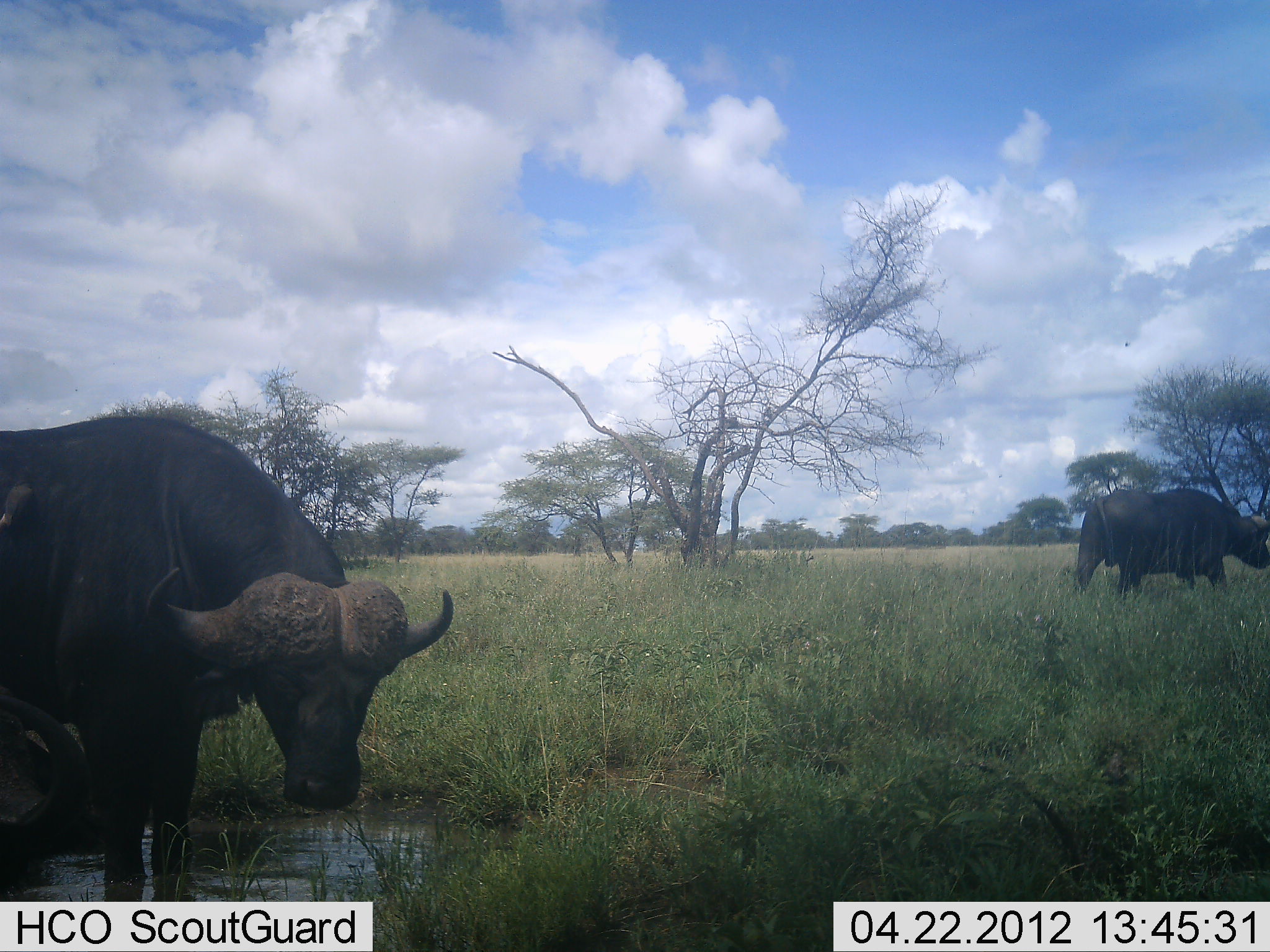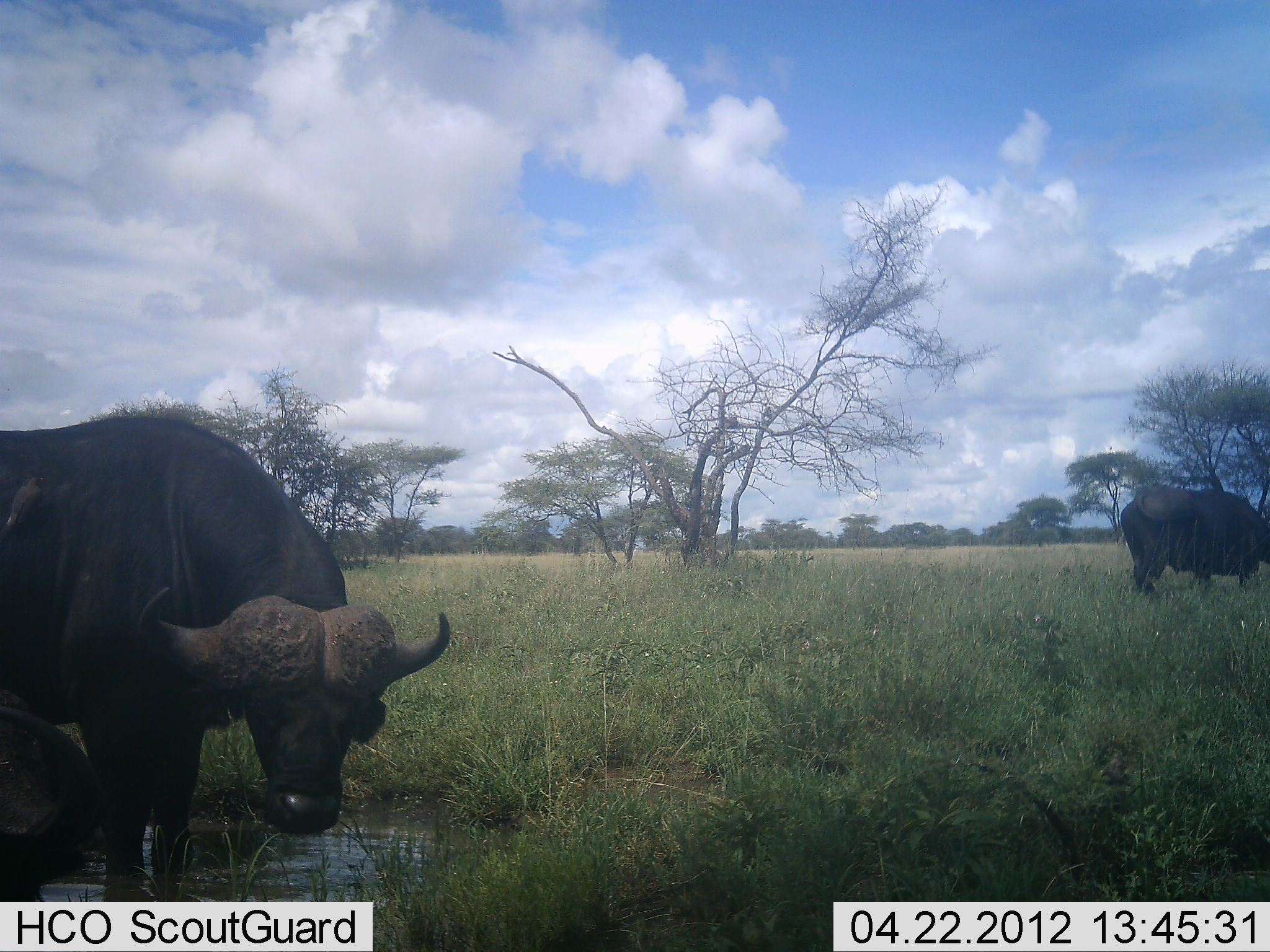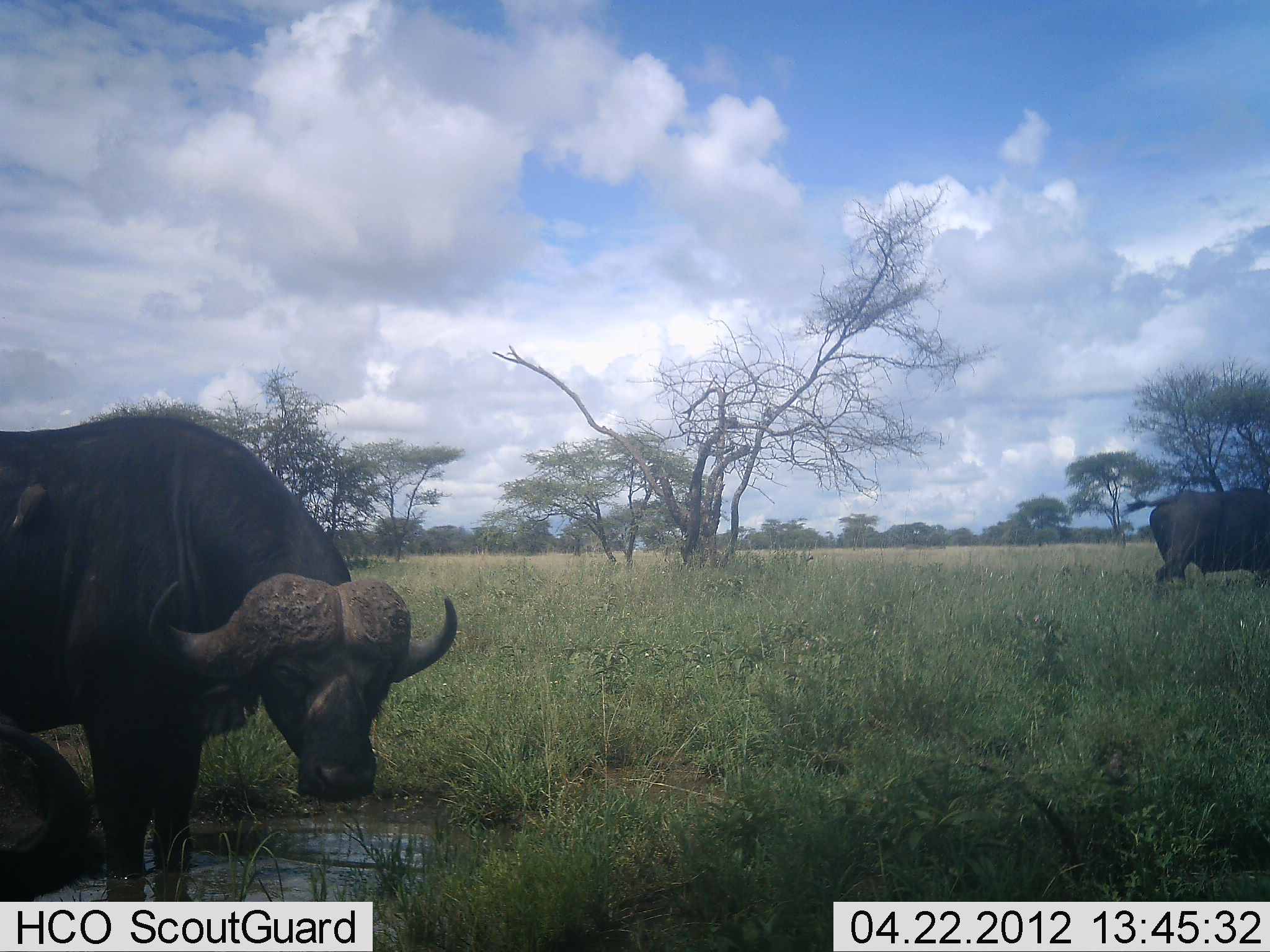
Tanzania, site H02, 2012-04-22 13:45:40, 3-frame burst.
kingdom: Animalia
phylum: Chordata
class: Mammalia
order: Artiodactyla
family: Bovidae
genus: Syncerus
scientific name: Syncerus caffer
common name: cape buffalo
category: buffalo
Buffalo (cape buffalo) (Syncerus caffer), count 3. Behavior (volunteer vote fractions): standing 81%, resting 5%, moving 71%, interacting 0%. Young present (vote fraction): 0%. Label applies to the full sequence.